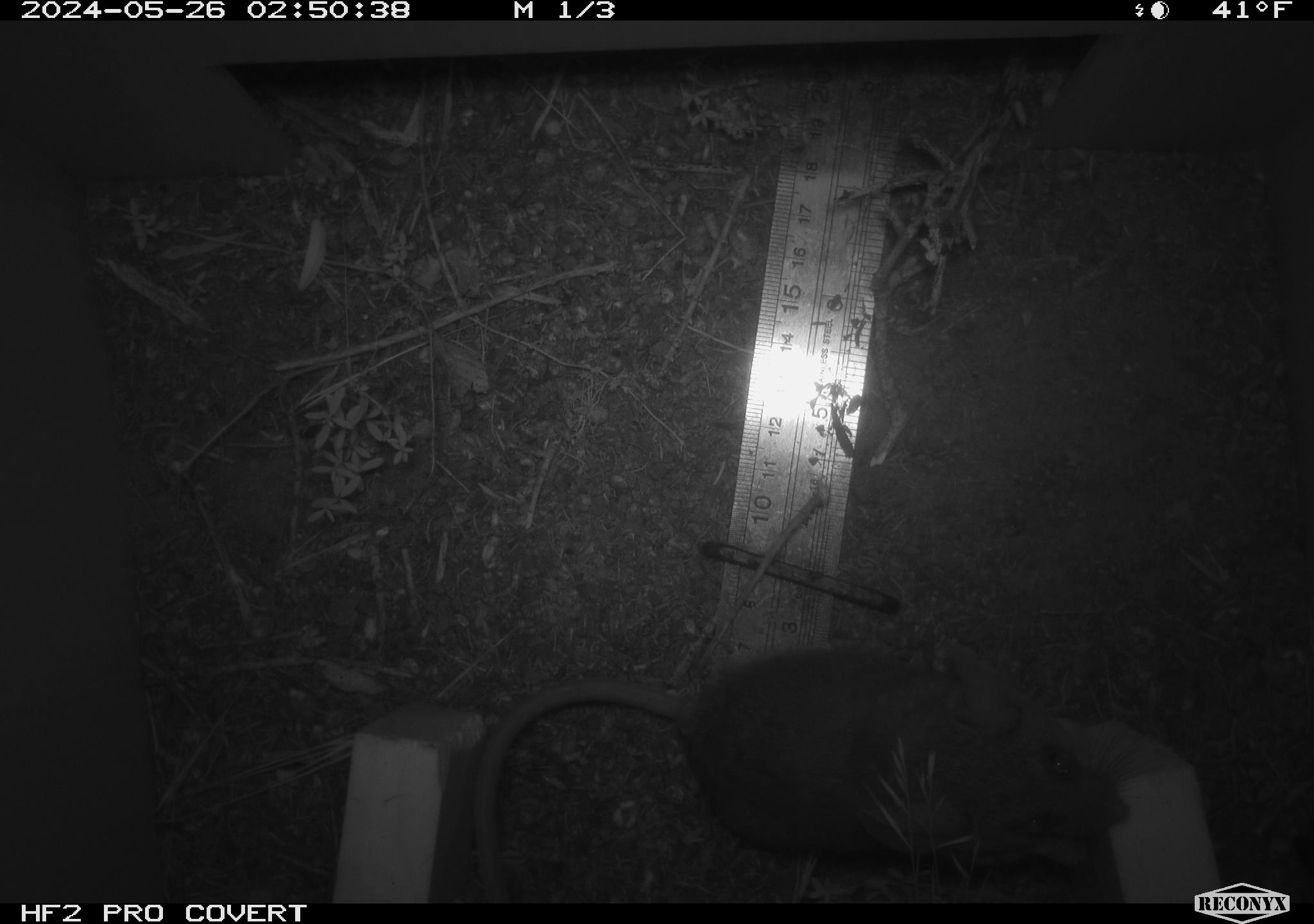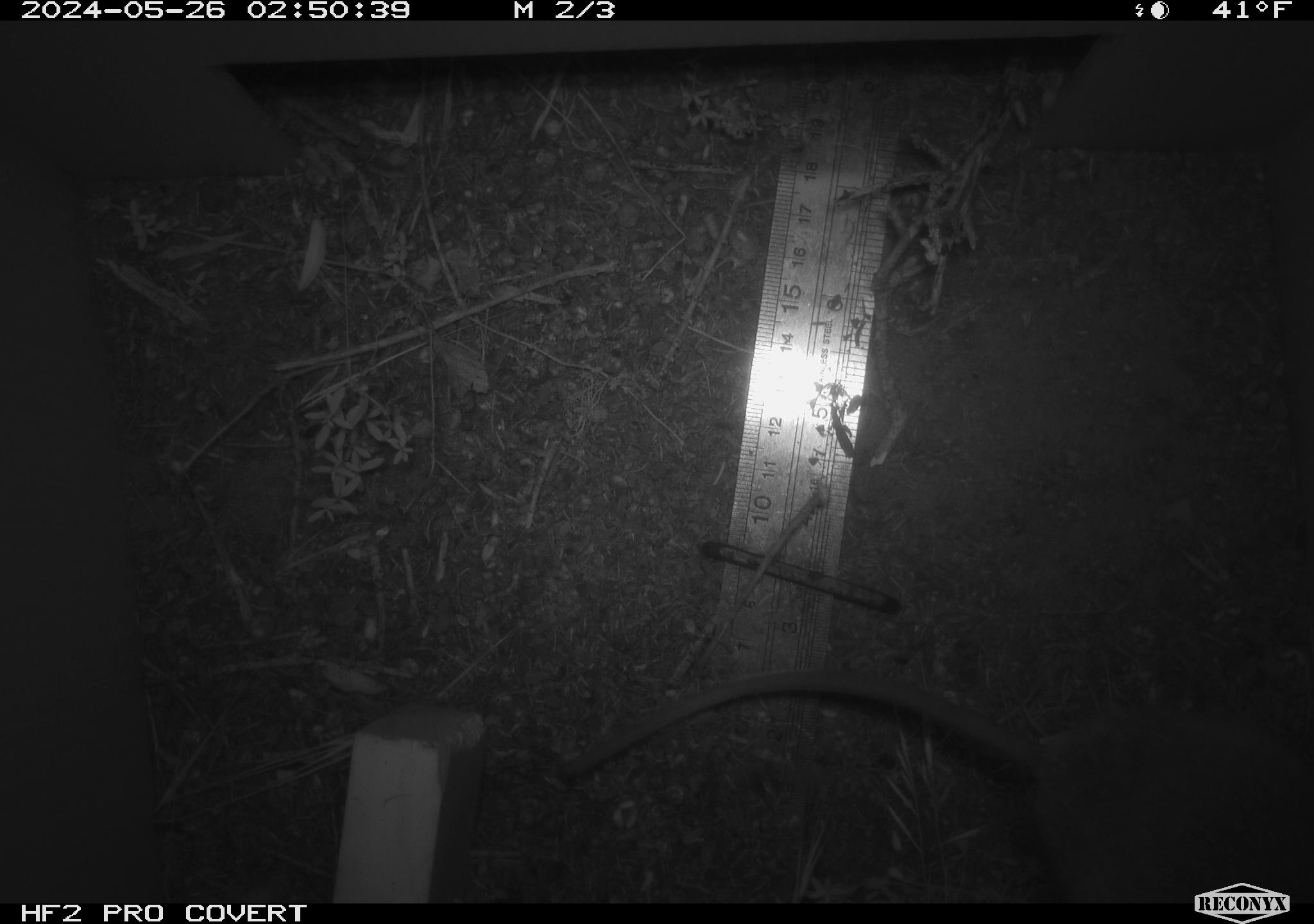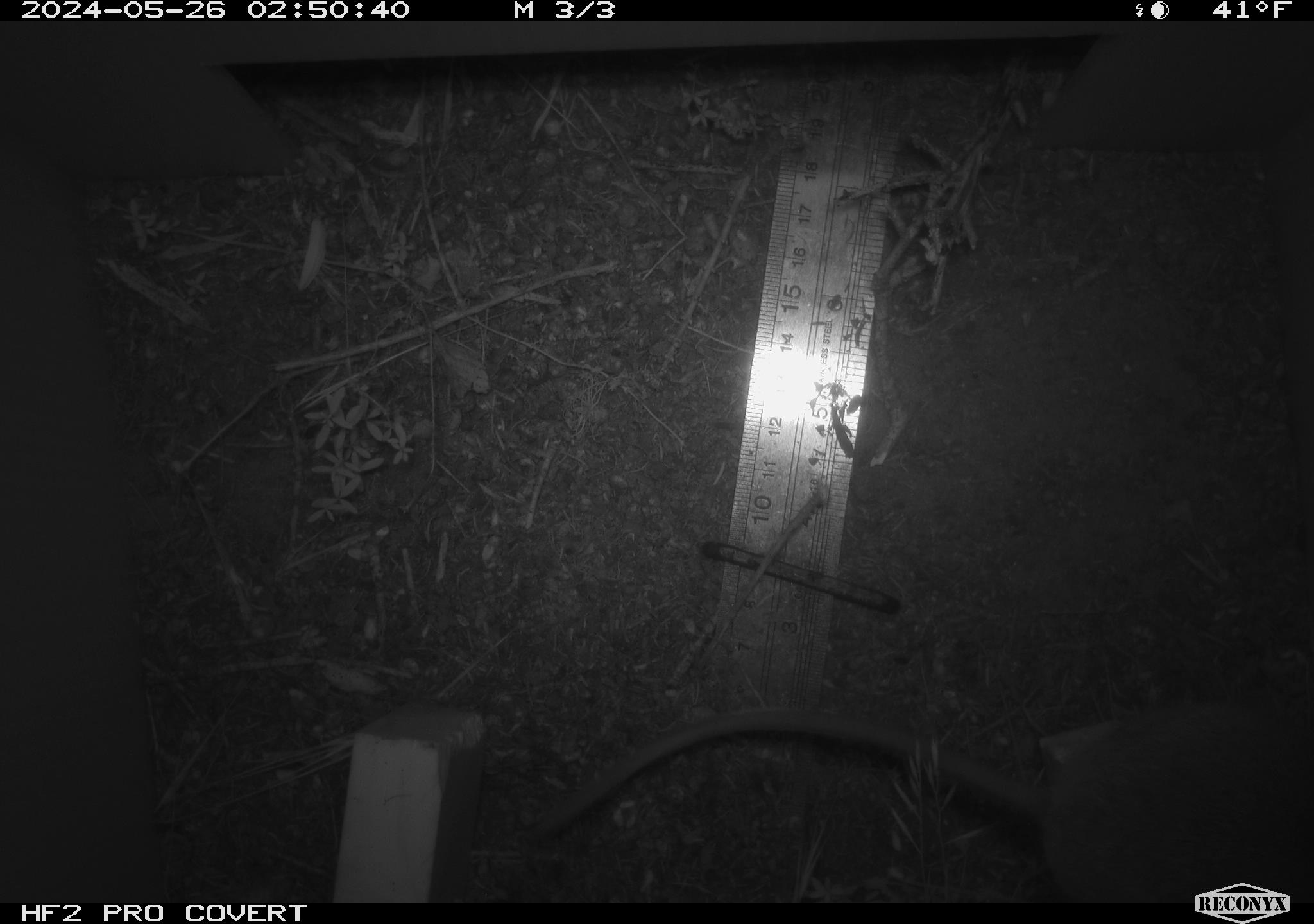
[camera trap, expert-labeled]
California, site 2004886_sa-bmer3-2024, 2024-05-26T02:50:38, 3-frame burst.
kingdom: Animalia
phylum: Chordata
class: Mammalia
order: Rodentia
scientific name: Rodentia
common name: mouse species